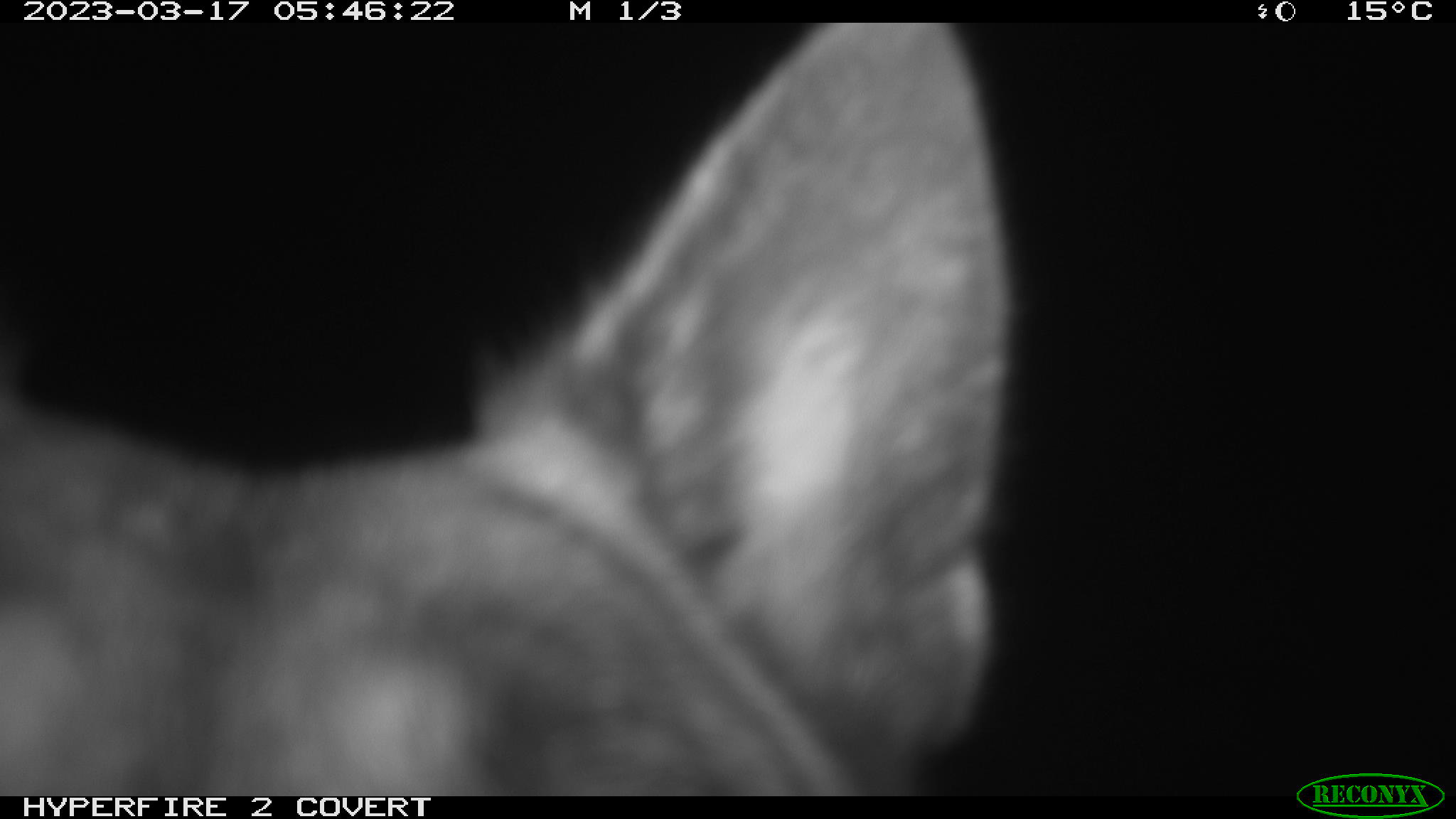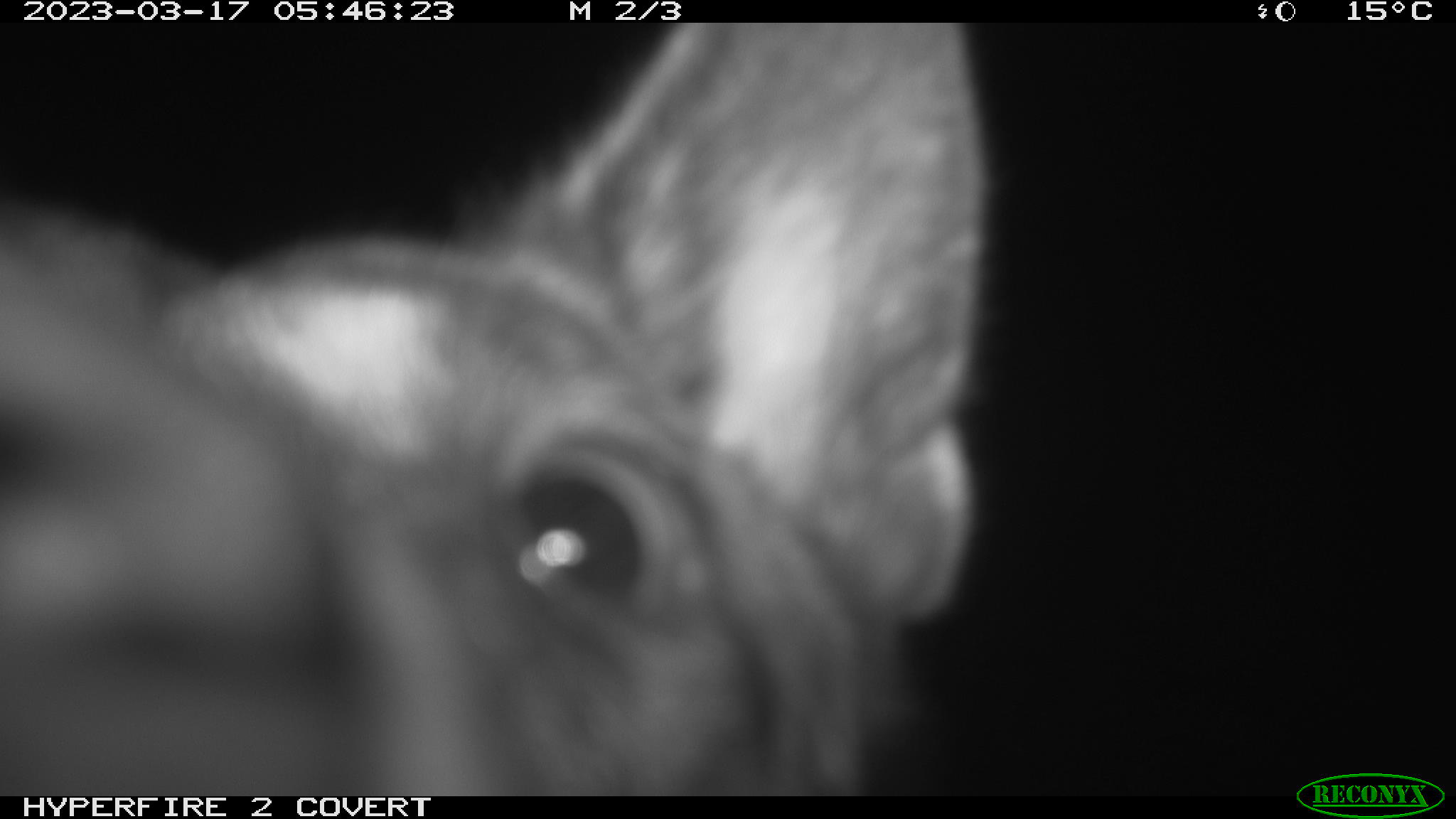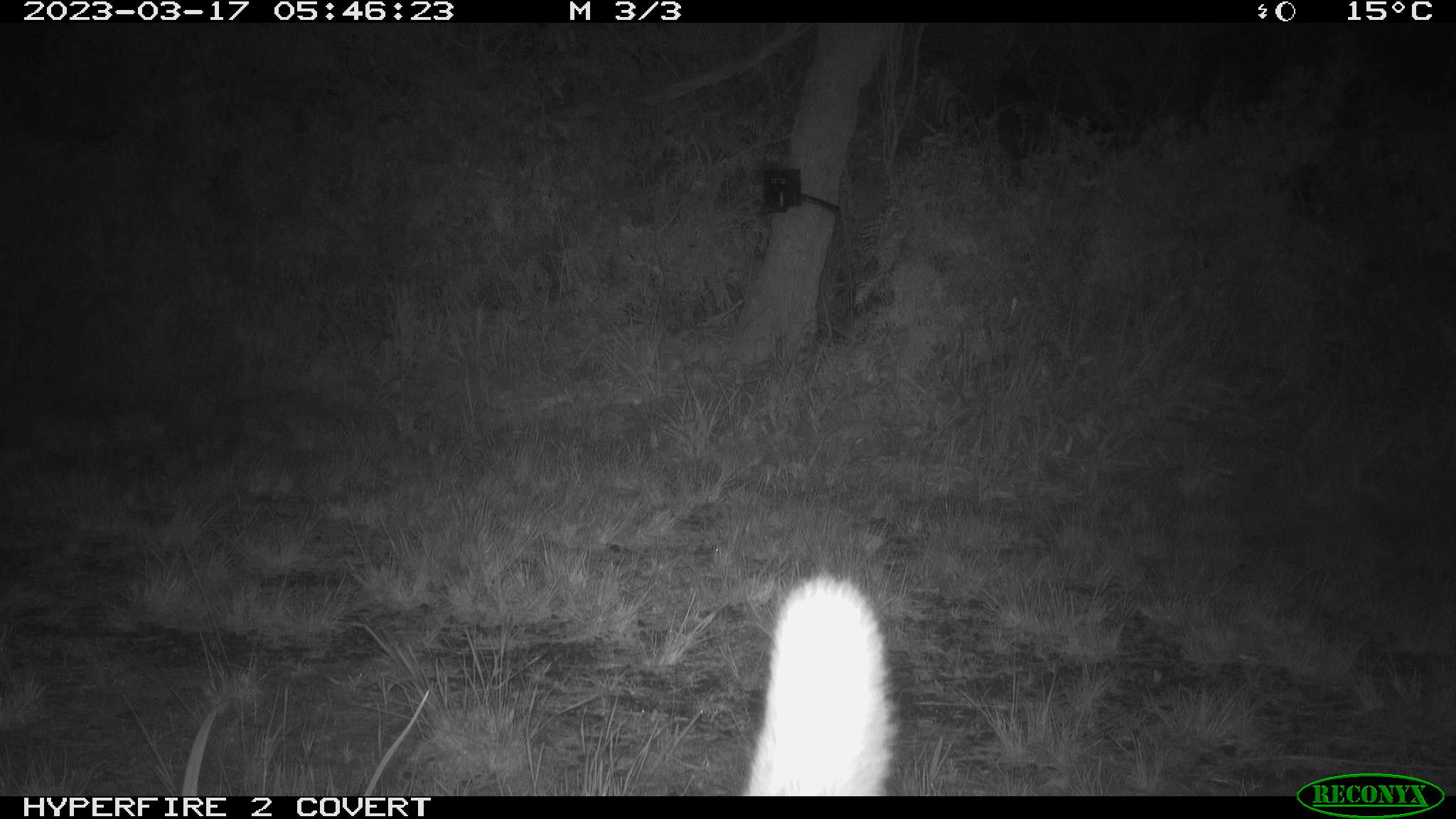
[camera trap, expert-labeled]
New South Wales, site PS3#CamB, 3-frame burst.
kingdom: Animalia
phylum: Chordata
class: Mammalia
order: Carnivora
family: Canidae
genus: Canis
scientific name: Canis familiaris dingo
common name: dingo